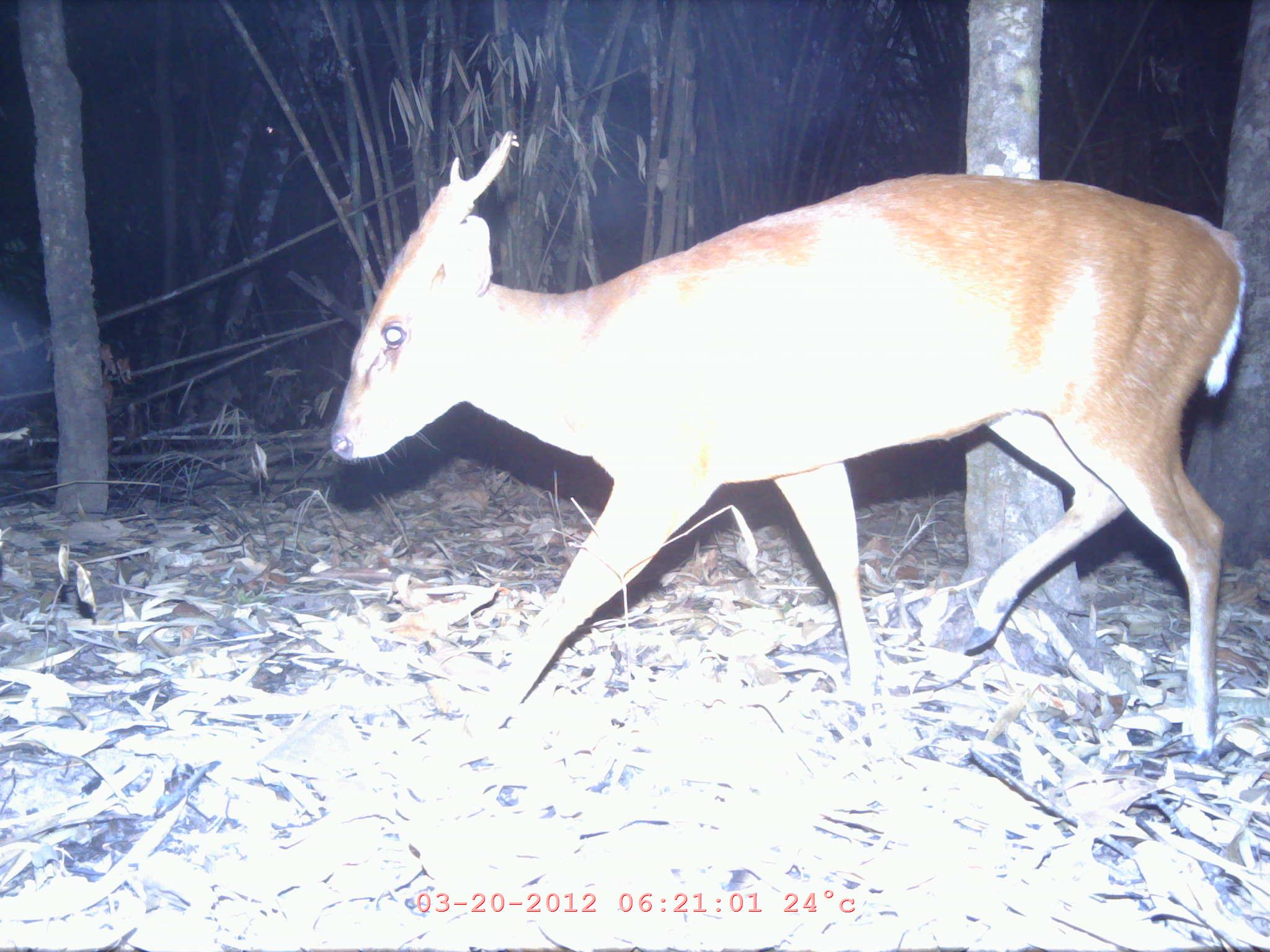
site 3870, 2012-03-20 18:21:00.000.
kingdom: Animalia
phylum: Chordata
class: Mammalia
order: Artiodactyla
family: Cervidae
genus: Muntiacus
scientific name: Muntiacus muntjak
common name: southern red muntjac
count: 1